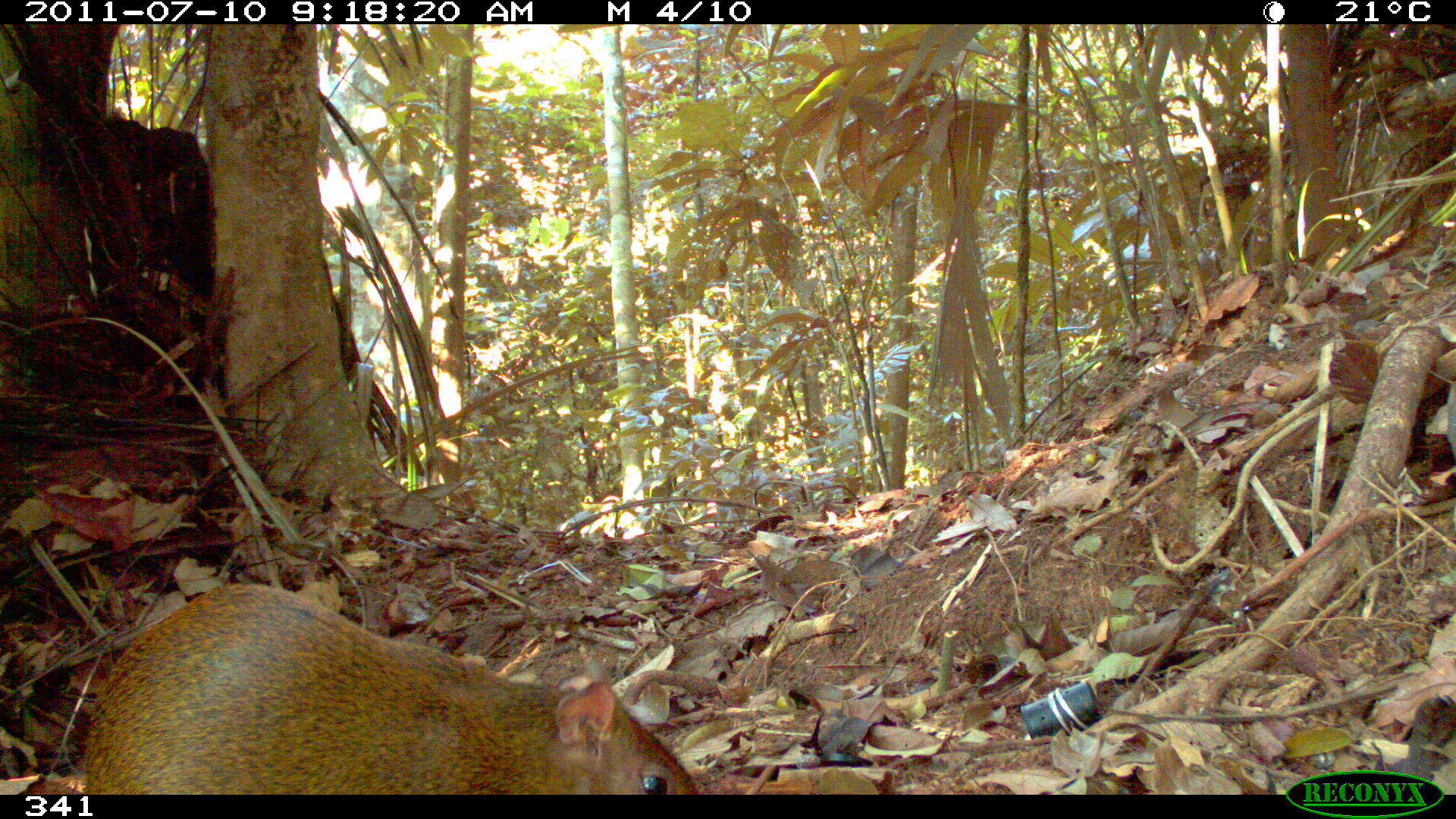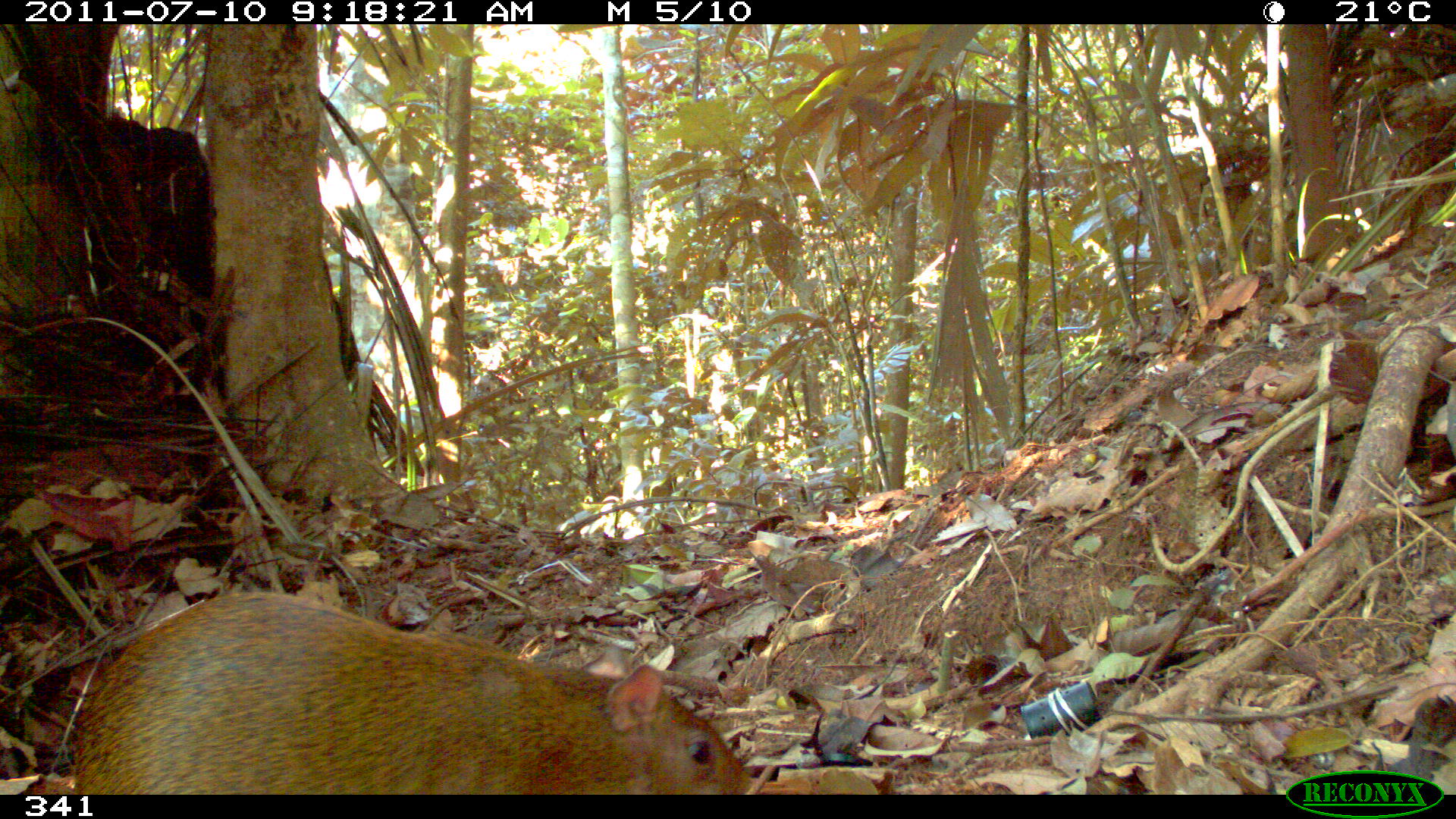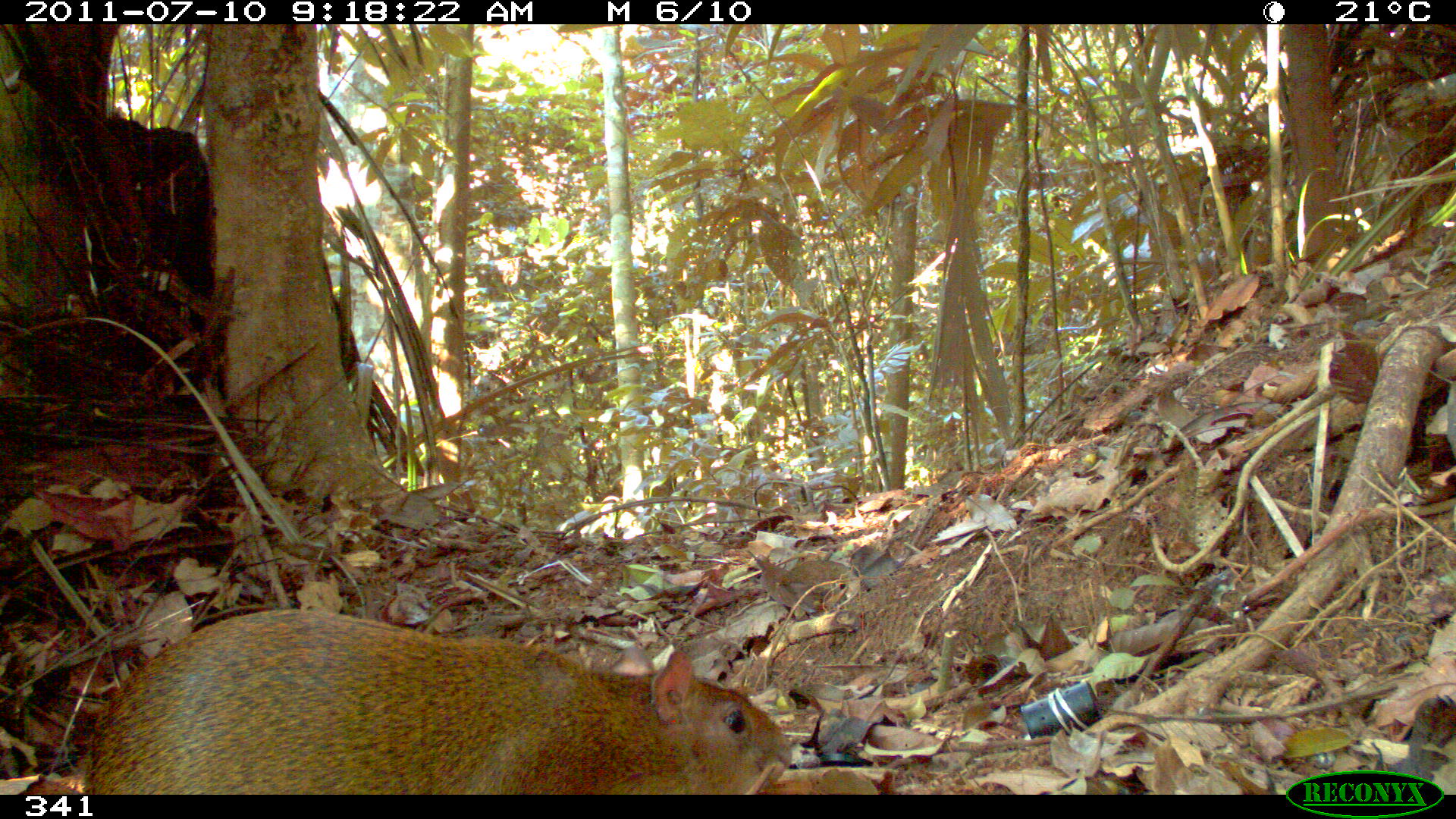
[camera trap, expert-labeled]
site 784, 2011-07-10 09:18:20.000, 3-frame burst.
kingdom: Animalia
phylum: Chordata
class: Mammalia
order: Rodentia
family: Dasyproctidae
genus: Dasyprocta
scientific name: Dasyprocta punctata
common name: central american agouti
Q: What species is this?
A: Dasyprocta punctata (central american agouti).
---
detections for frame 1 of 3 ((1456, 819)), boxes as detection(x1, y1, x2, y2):
dasyprocta punctata: detection(77, 581, 703, 795)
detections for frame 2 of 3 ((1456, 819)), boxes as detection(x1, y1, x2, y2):
dasyprocta punctata: detection(64, 591, 752, 795)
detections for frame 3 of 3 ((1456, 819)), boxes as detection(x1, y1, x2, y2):
dasyprocta punctata: detection(83, 609, 791, 794)